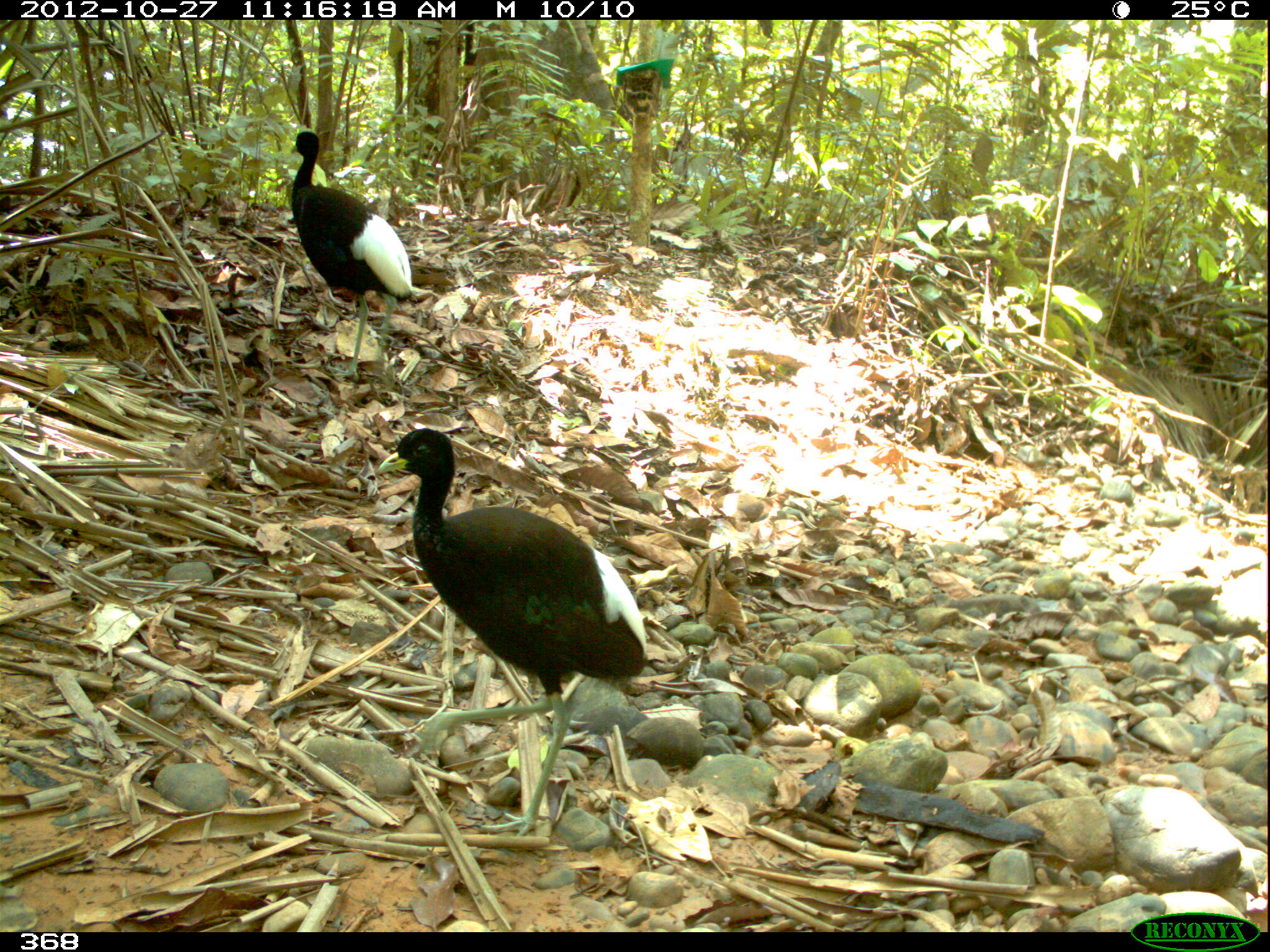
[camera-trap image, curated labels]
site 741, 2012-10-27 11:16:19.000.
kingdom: Animalia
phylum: Chordata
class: Aves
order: Gruiformes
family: Psophiidae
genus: Psophia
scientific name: Psophia leucoptera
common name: pale-winged trumpeter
Psophia leucoptera (pale-winged trumpeter).